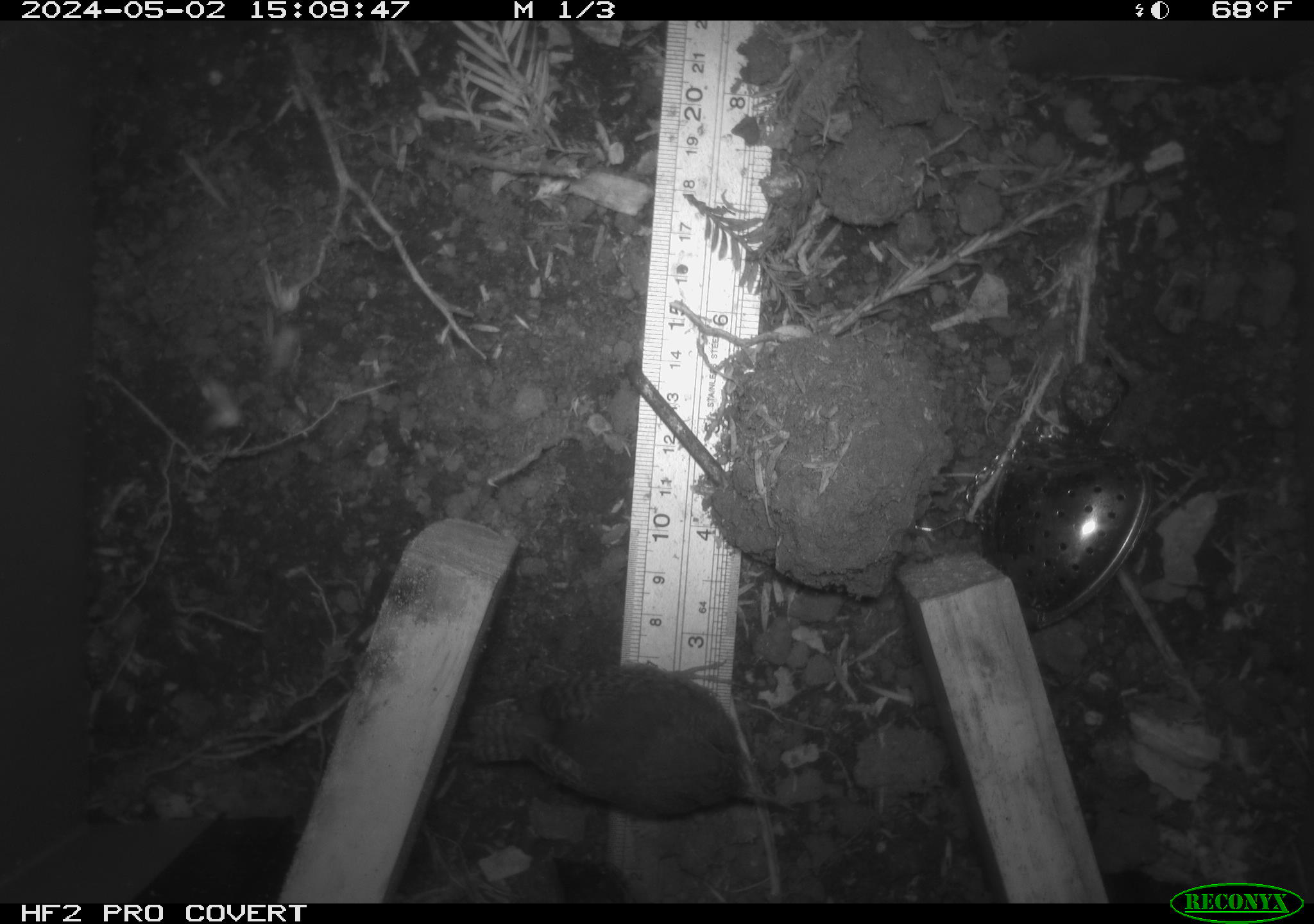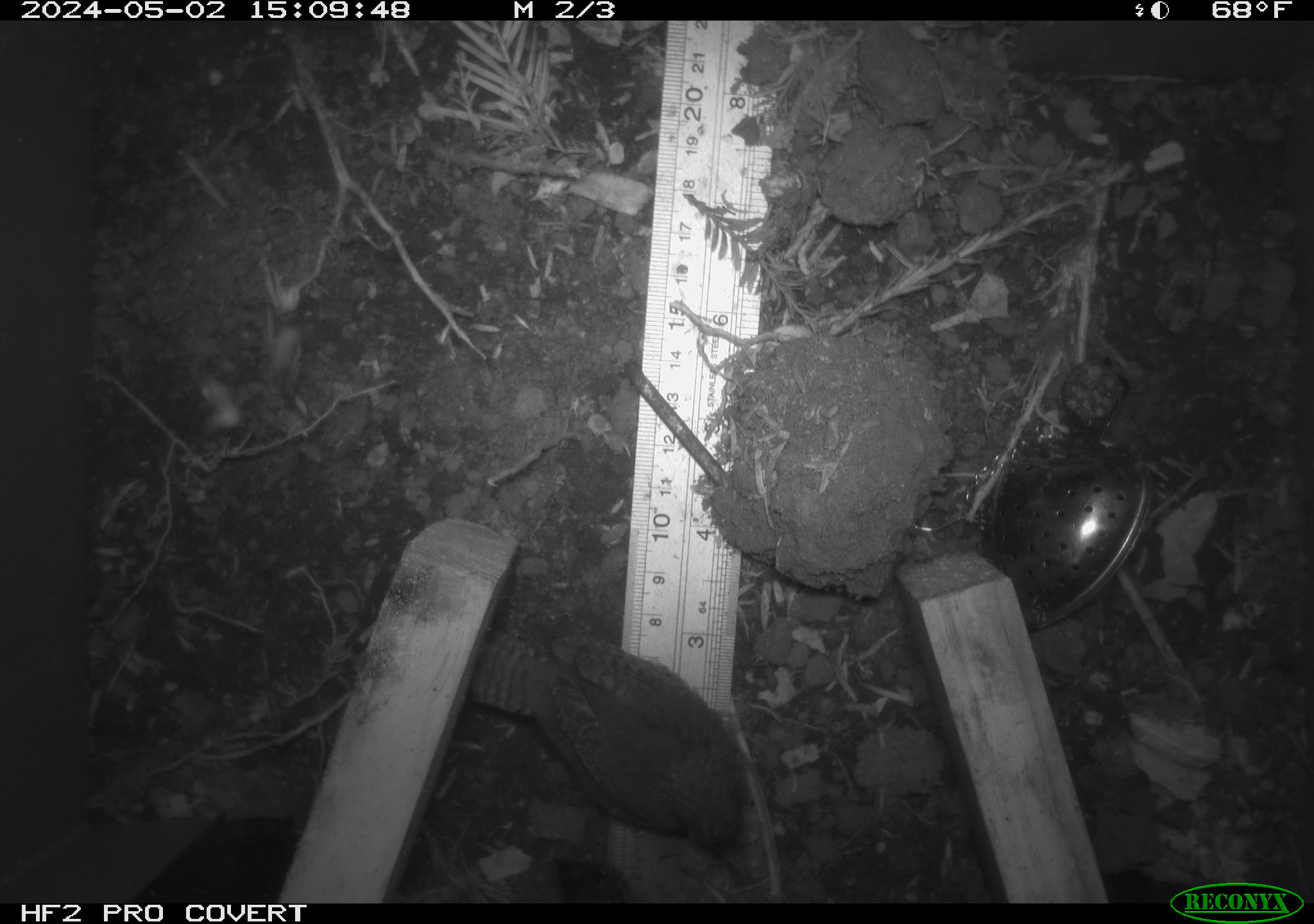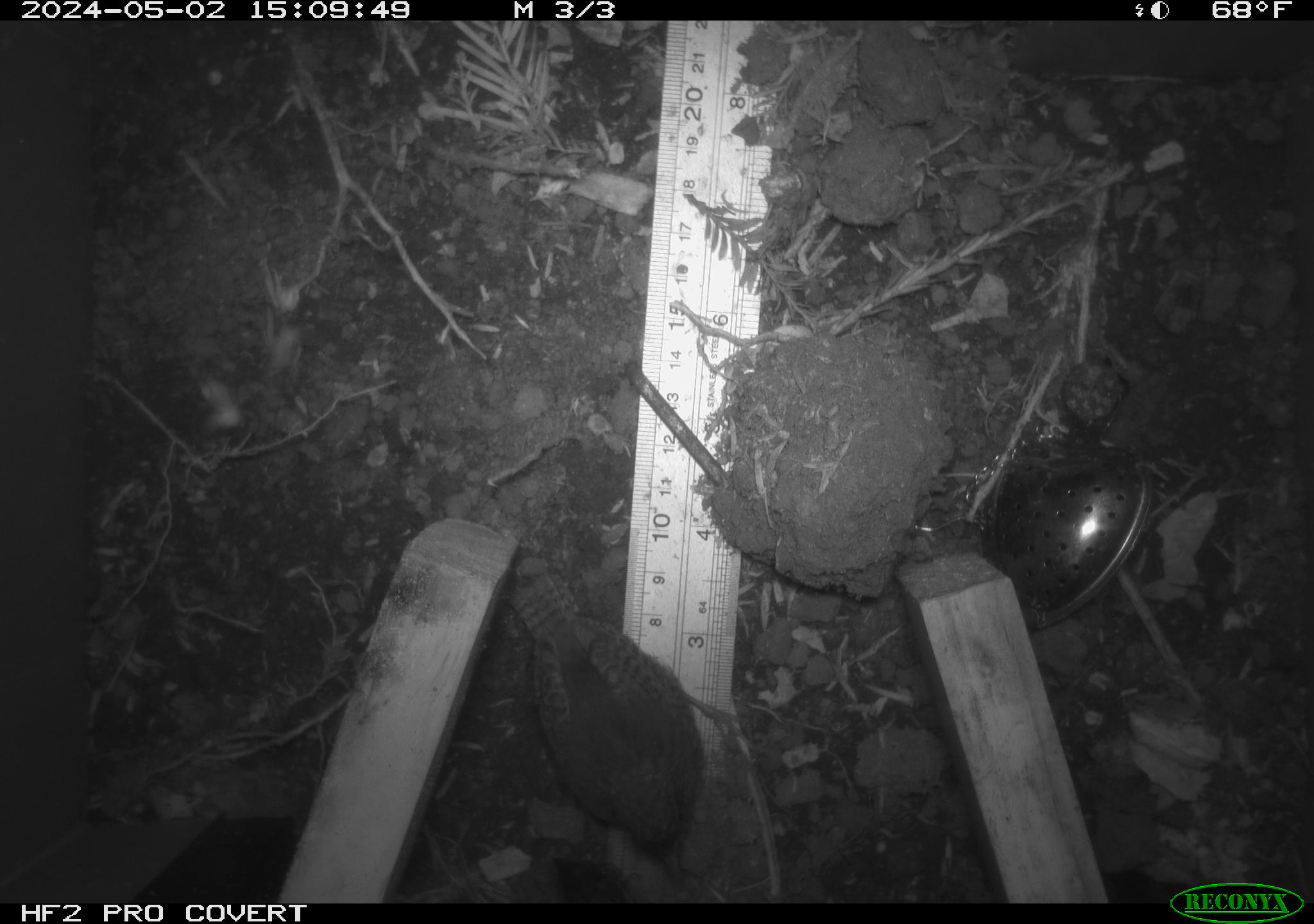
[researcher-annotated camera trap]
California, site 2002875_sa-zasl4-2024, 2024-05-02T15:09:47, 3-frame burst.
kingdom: Animalia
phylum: Chordata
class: Aves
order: Passeriformes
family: Troglodytidae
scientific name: Troglodytidae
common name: wren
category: troglodytidae family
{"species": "troglodytidae family (wren) (Troglodytidae)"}